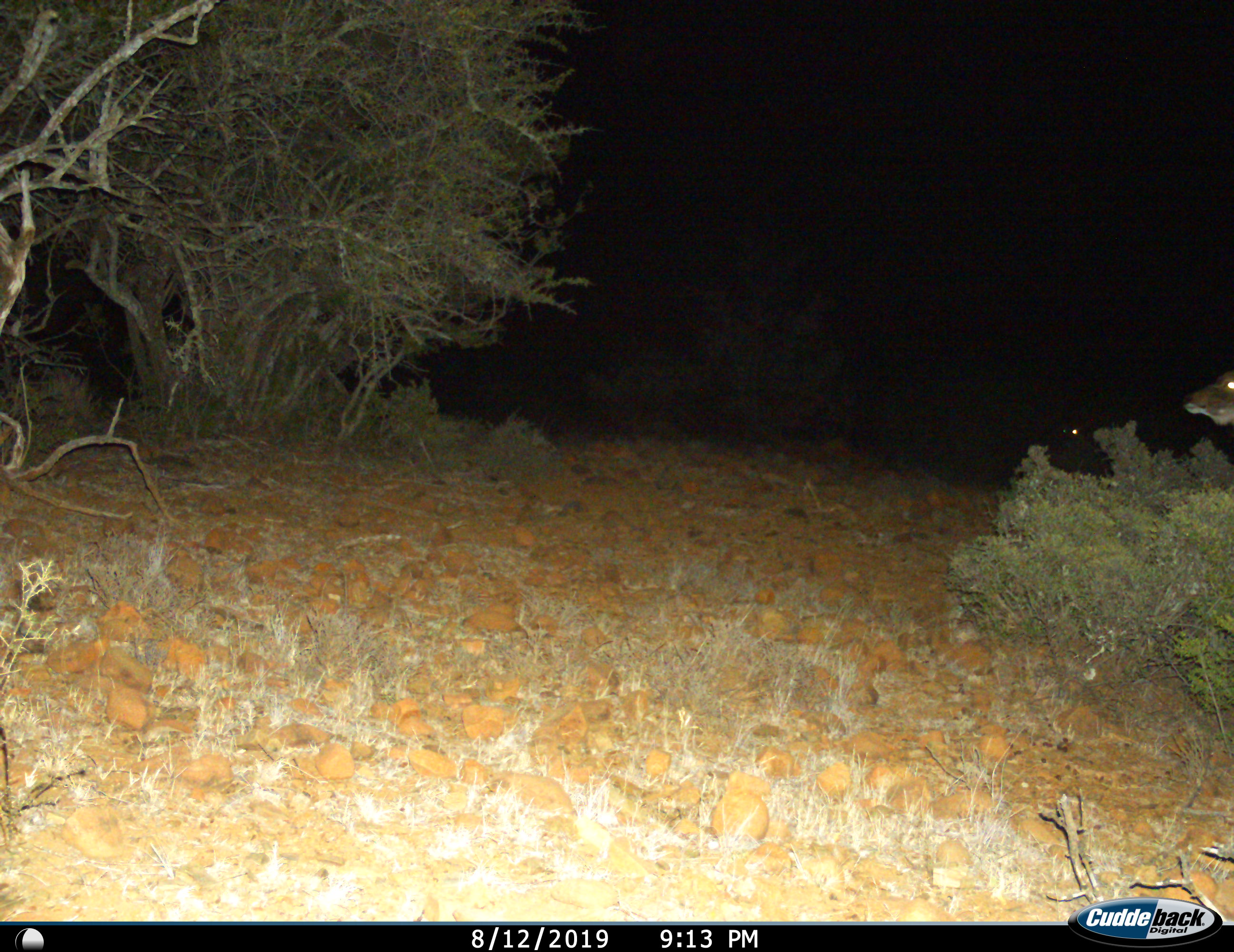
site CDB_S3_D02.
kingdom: Animalia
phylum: Chordata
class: Mammalia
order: Artiodactyla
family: Bovidae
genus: Tragelaphus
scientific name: Tragelaphus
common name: kudu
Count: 2.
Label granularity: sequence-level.